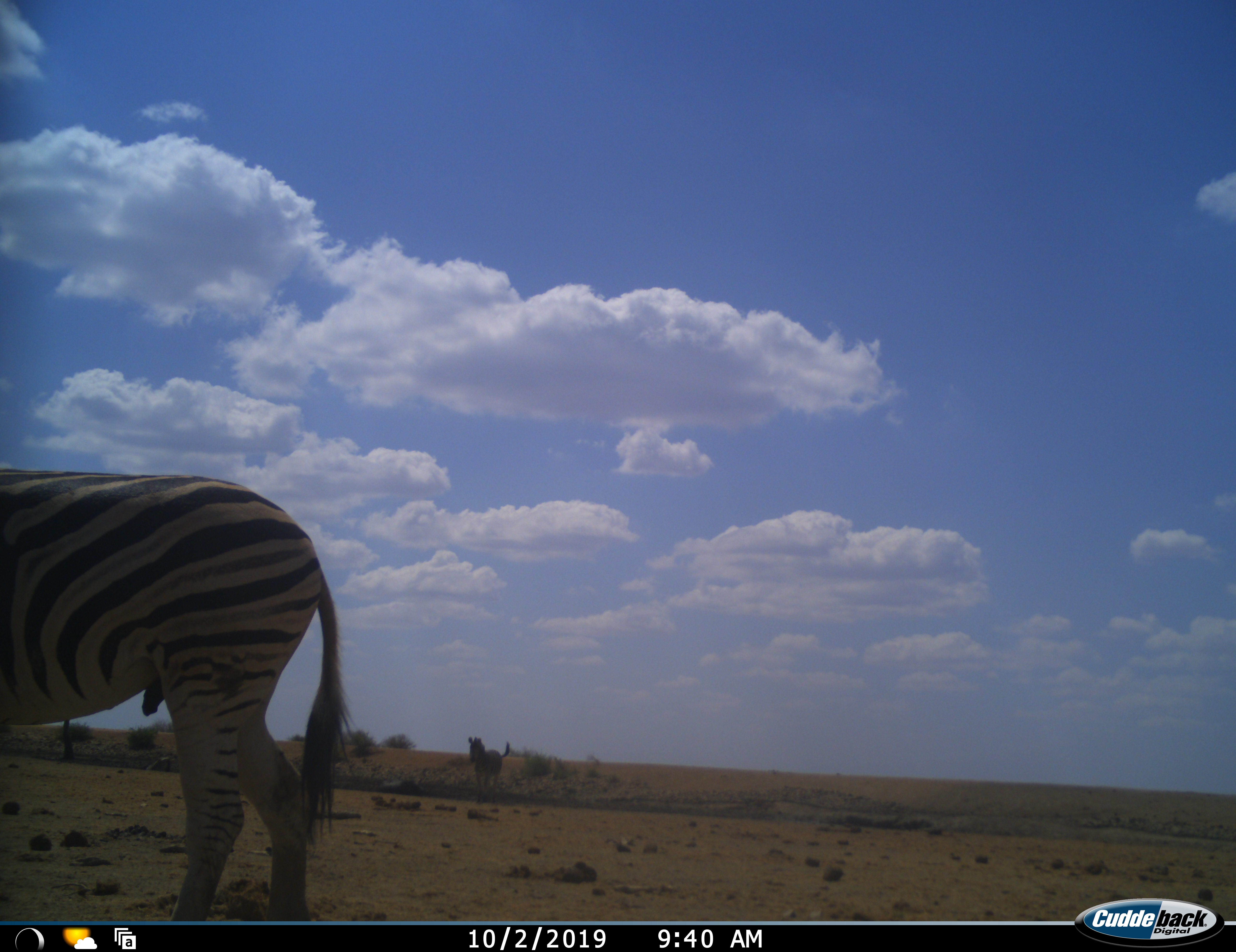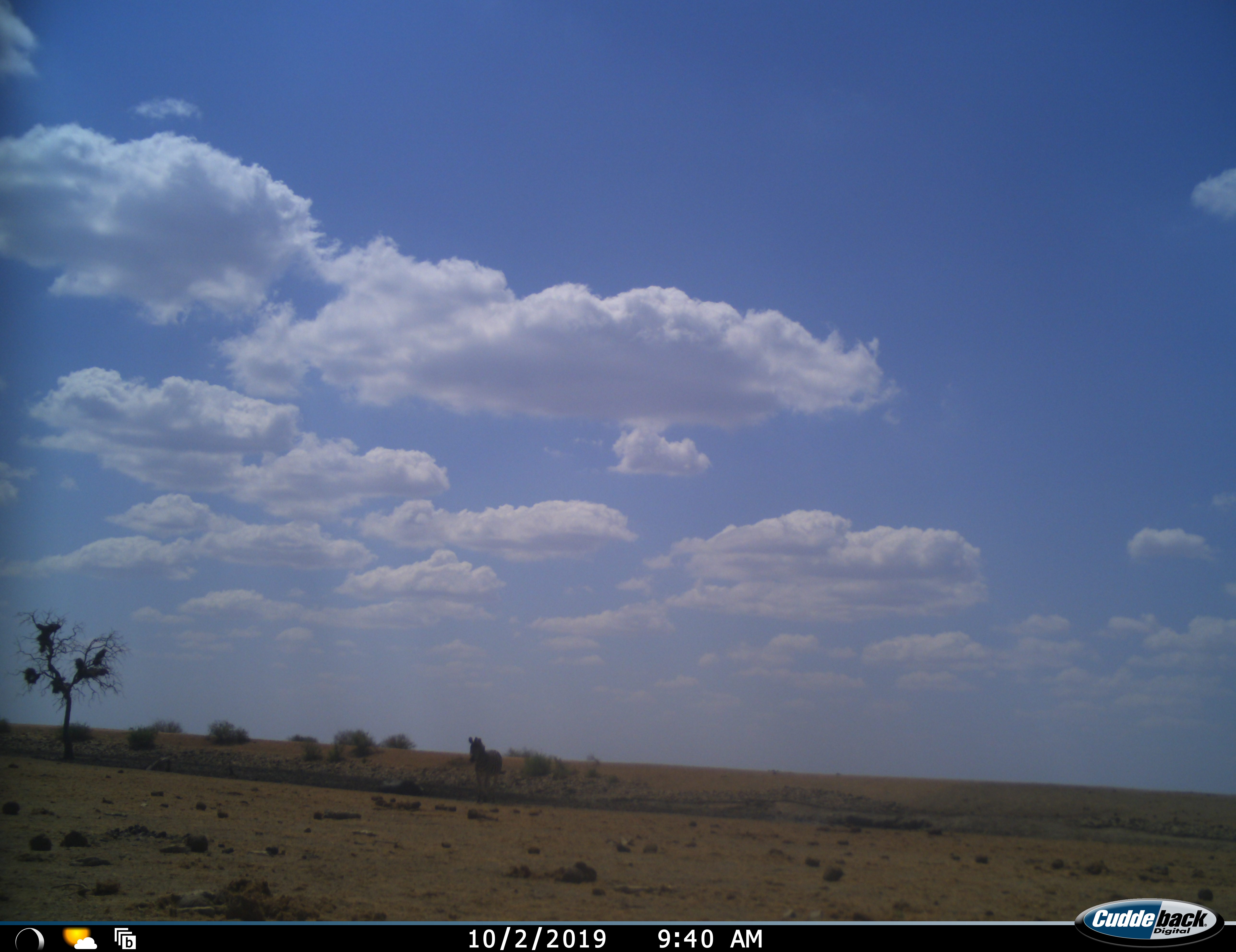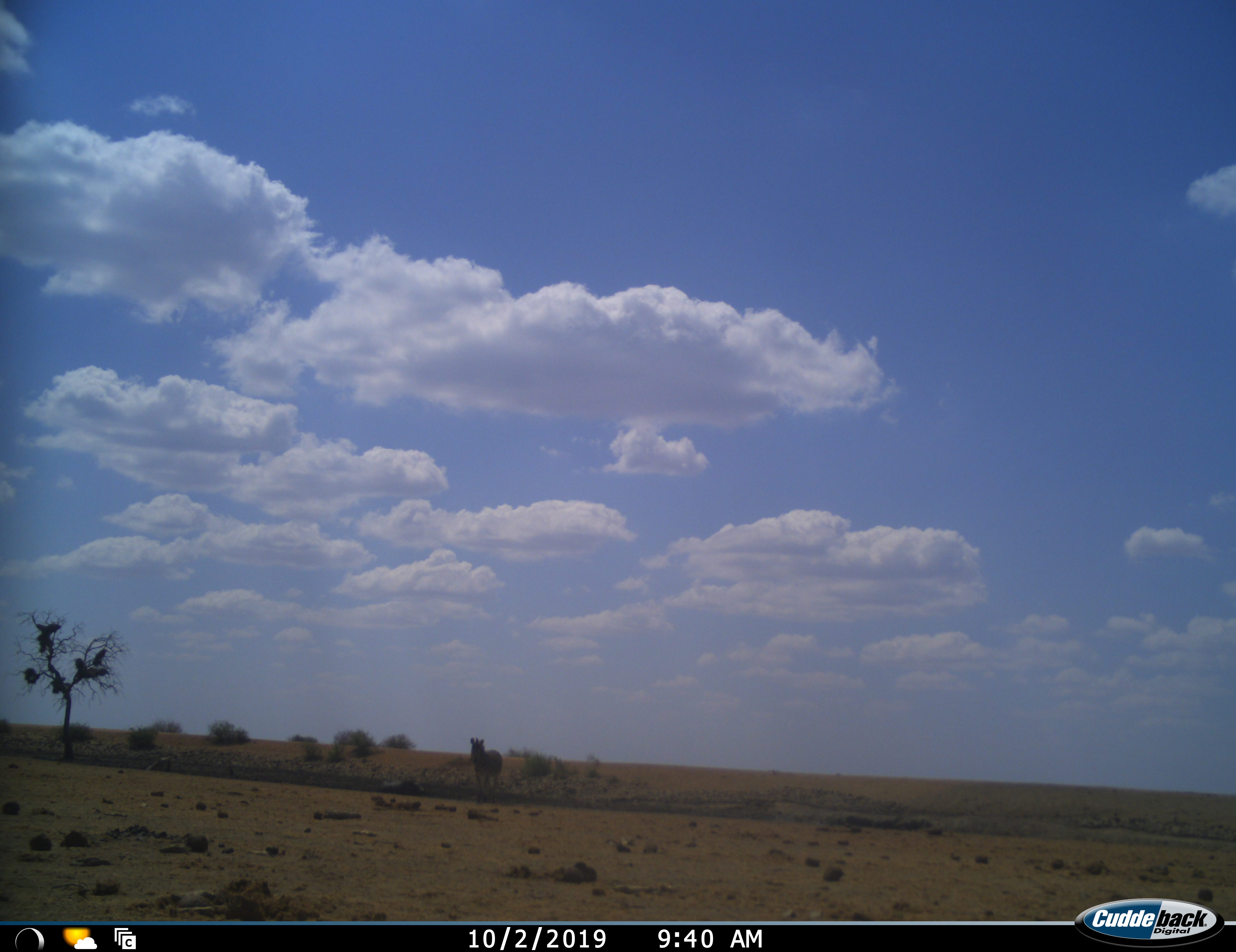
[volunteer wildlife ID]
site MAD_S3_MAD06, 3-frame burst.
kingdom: Animalia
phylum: Chordata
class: Mammalia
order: Perissodactyla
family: Equidae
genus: Equus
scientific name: Equus quagga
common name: plains zebra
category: zebraplains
Zebraplains (plains zebra) (Equus quagga), count 1. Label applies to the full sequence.